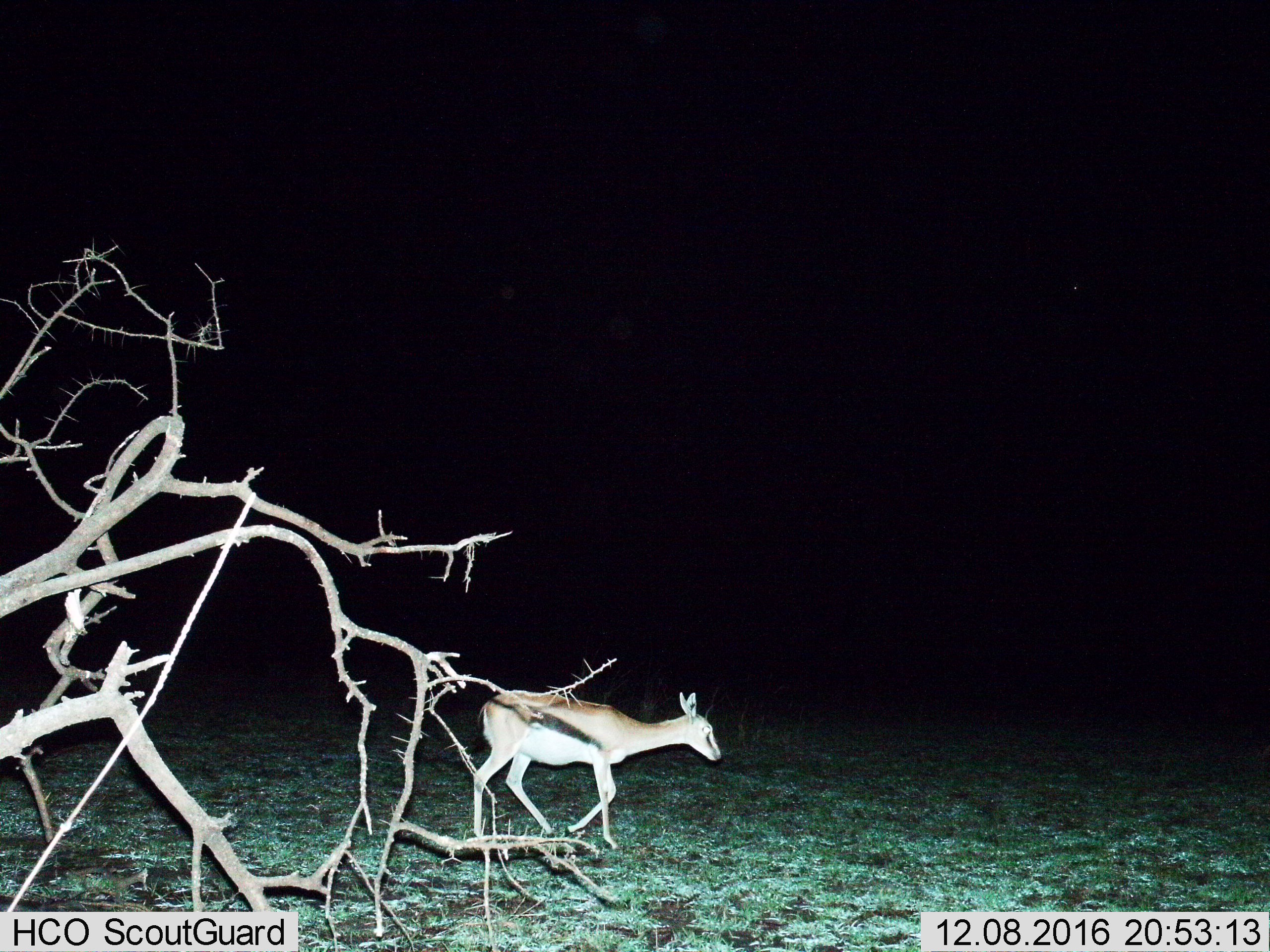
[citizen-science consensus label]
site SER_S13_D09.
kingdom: Animalia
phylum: Chordata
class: Mammalia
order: Artiodactyla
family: Bovidae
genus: Eudorcas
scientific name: Eudorcas thomsonii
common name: thomson's gazelle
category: gazellethomsons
Gazellethomsons (thomson's gazelle) (Eudorcas thomsonii), count 1. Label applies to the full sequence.